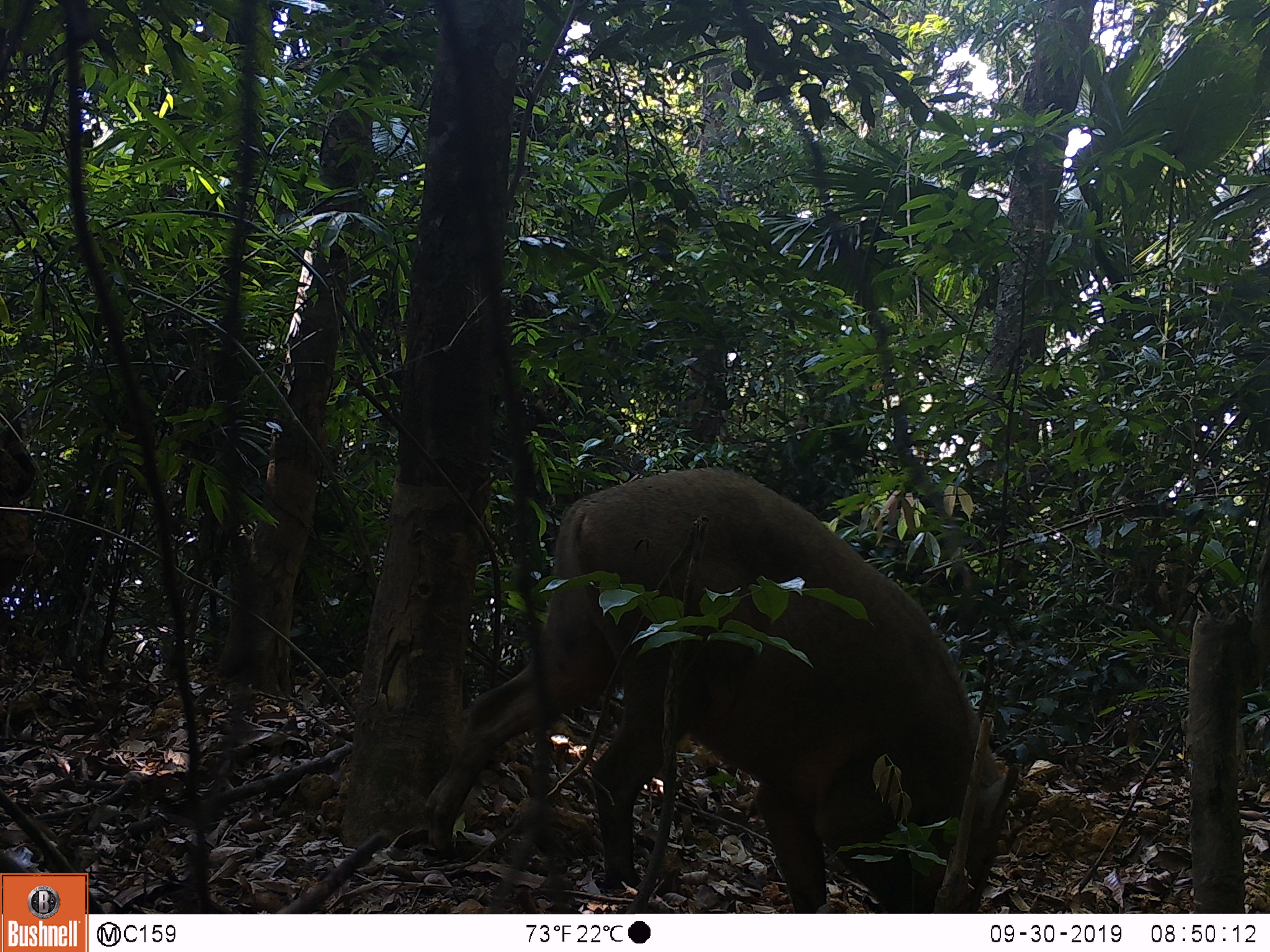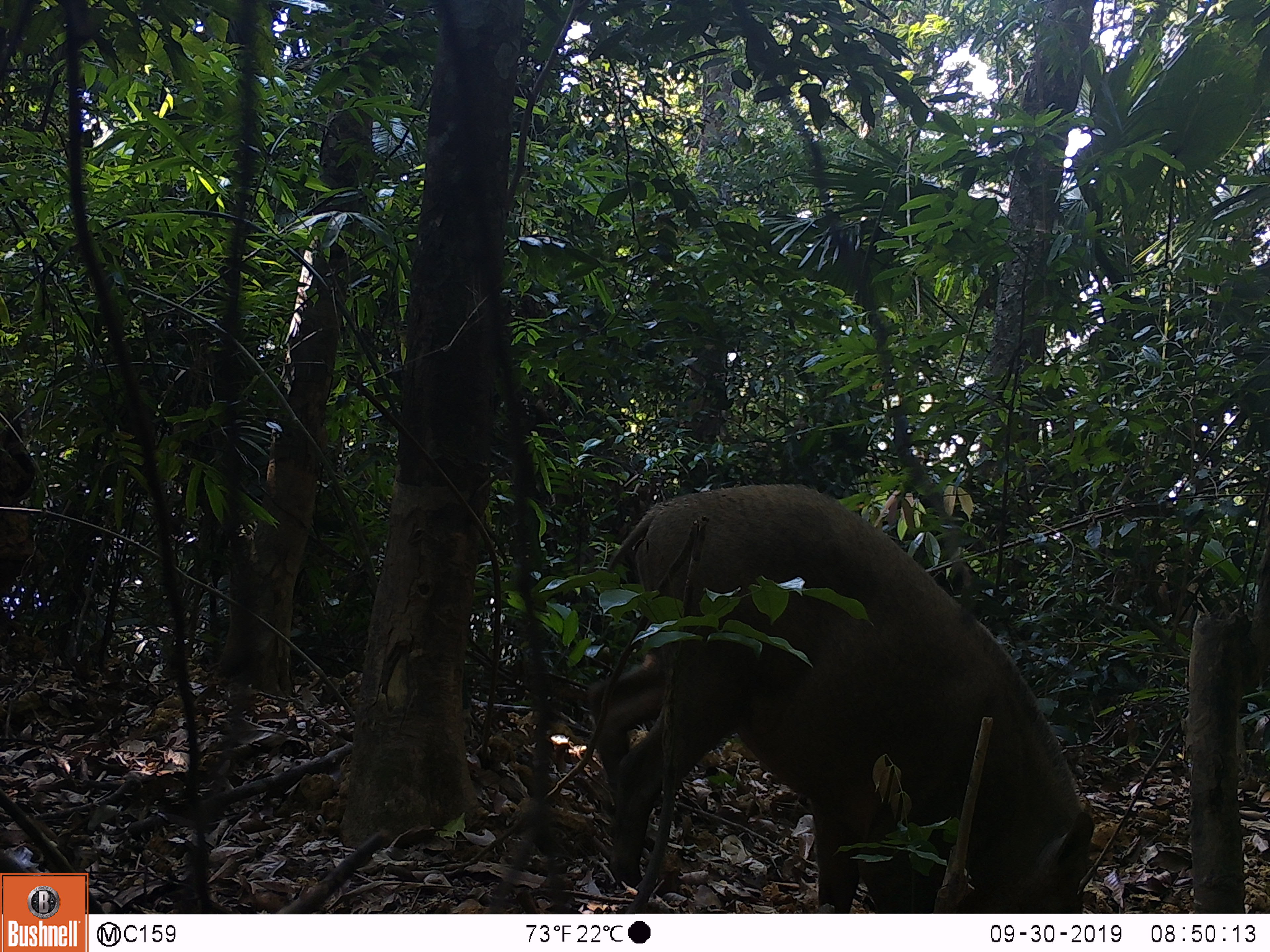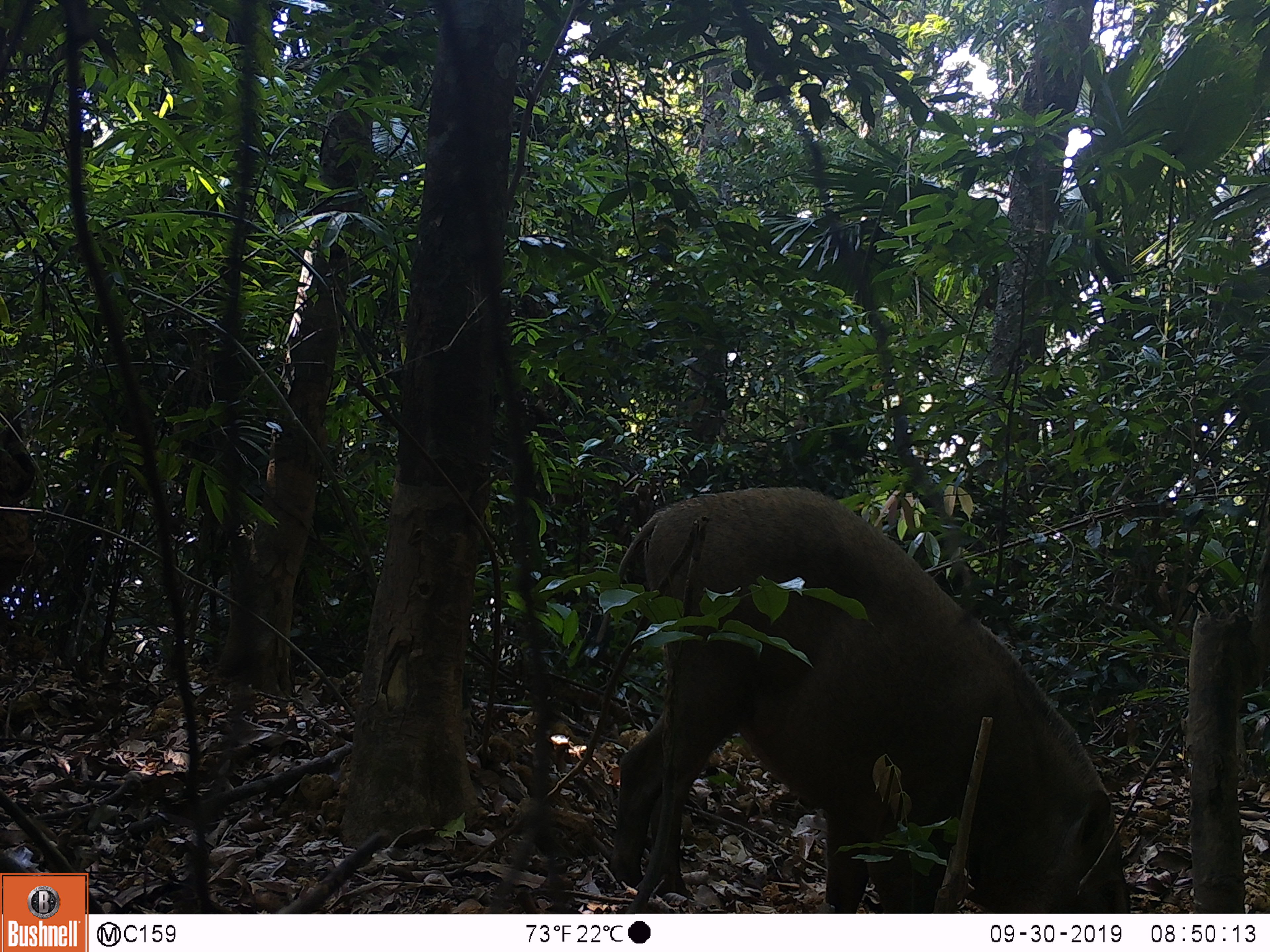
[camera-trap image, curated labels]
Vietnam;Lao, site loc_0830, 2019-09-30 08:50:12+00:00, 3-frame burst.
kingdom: Animalia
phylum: Chordata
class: Mammalia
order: Artiodactyla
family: Suidae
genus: Sus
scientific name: Sus scrofa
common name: eurasian wild pig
Eurasian wild pig (Sus scrofa). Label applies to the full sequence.